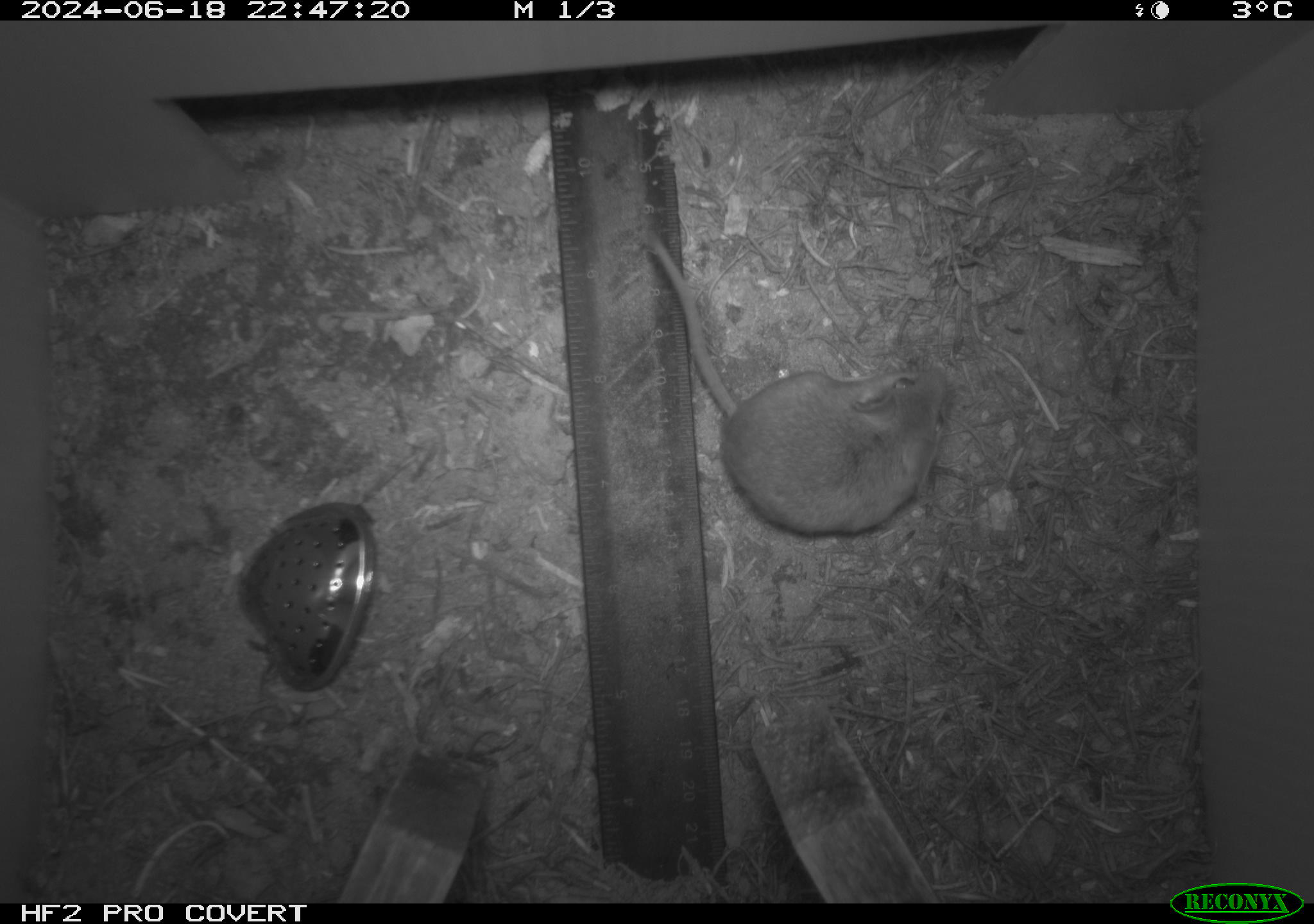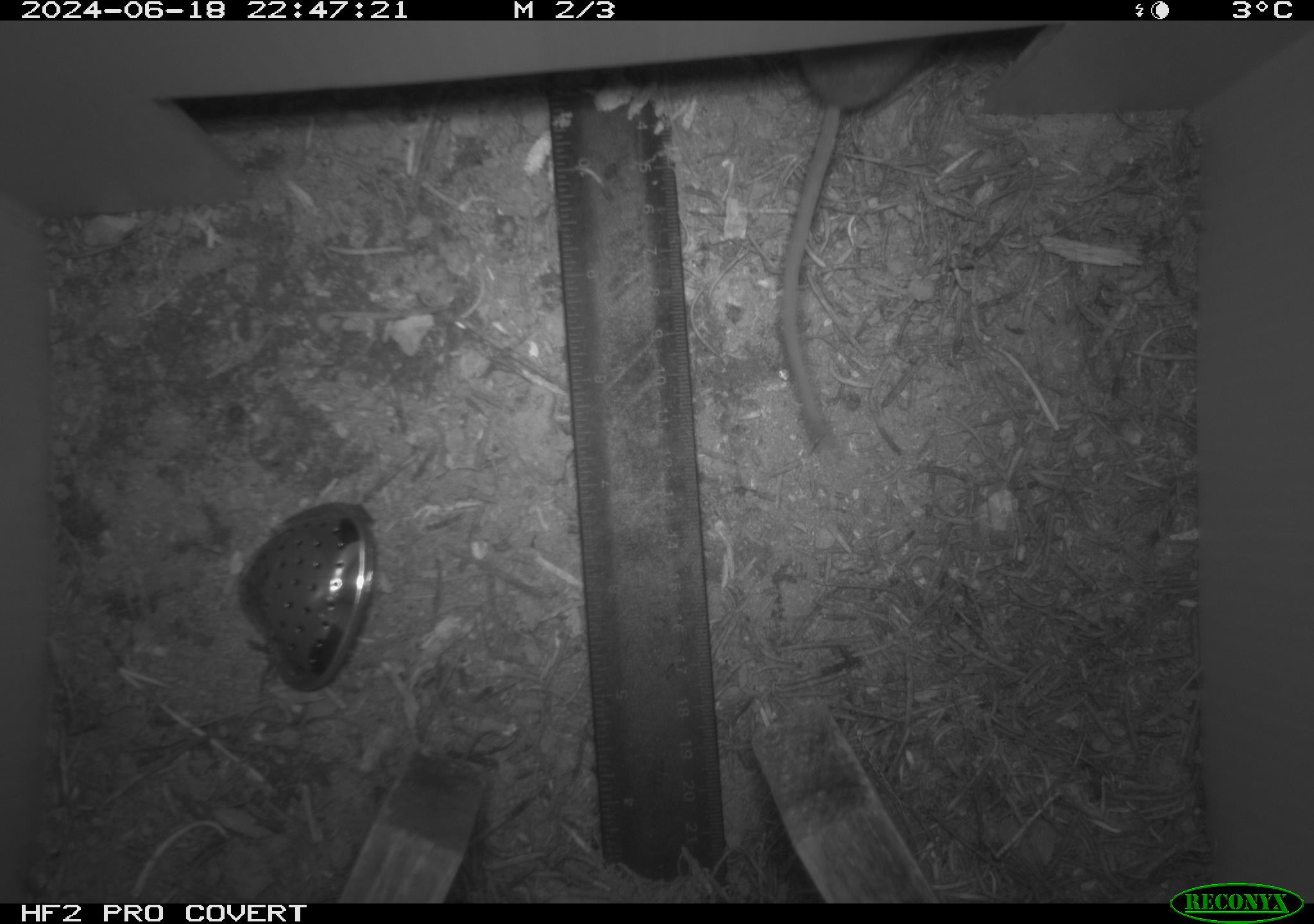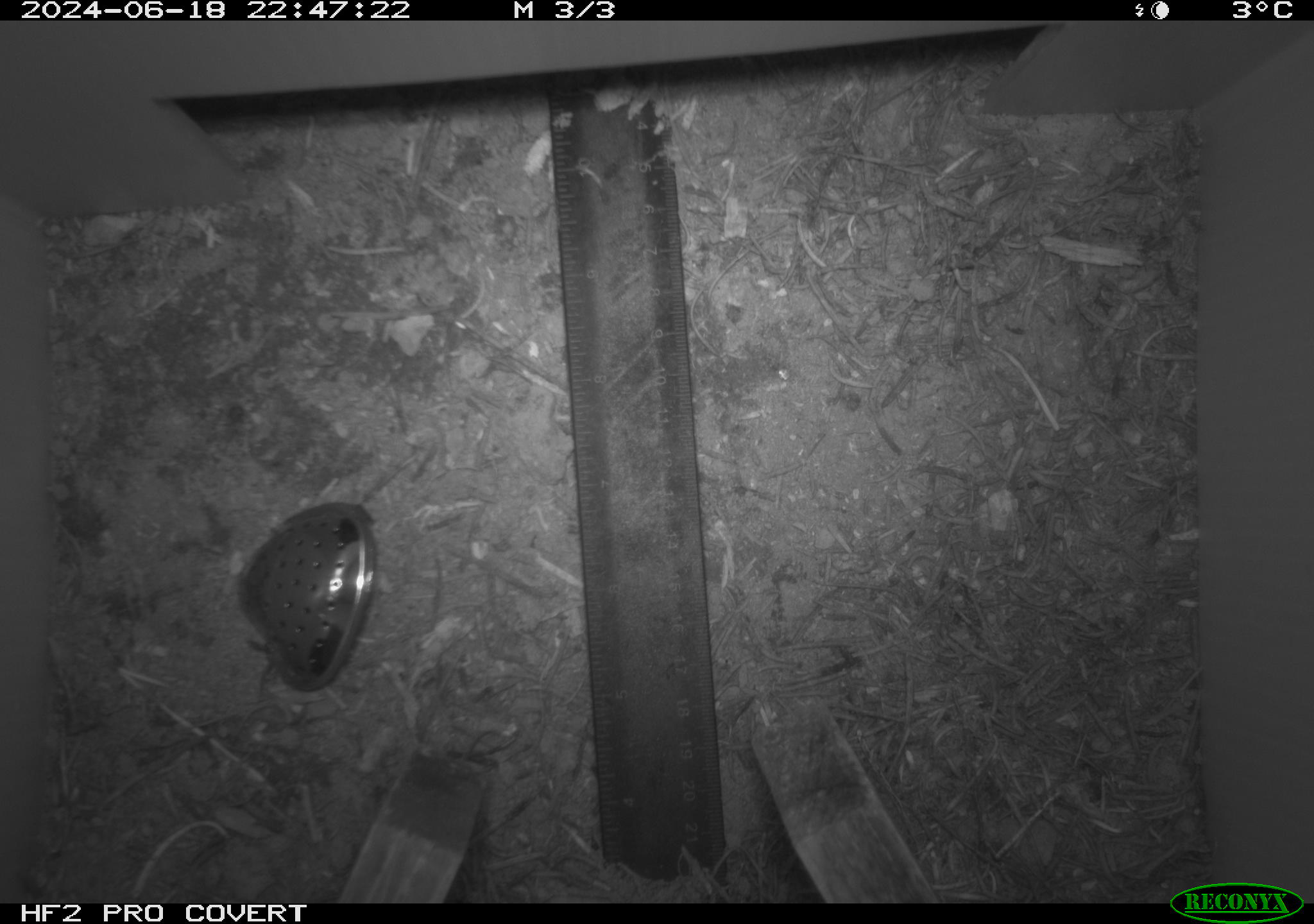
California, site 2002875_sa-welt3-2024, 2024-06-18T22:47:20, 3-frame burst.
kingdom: Animalia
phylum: Chordata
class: Mammalia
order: Rodentia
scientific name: Rodentia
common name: mouse species